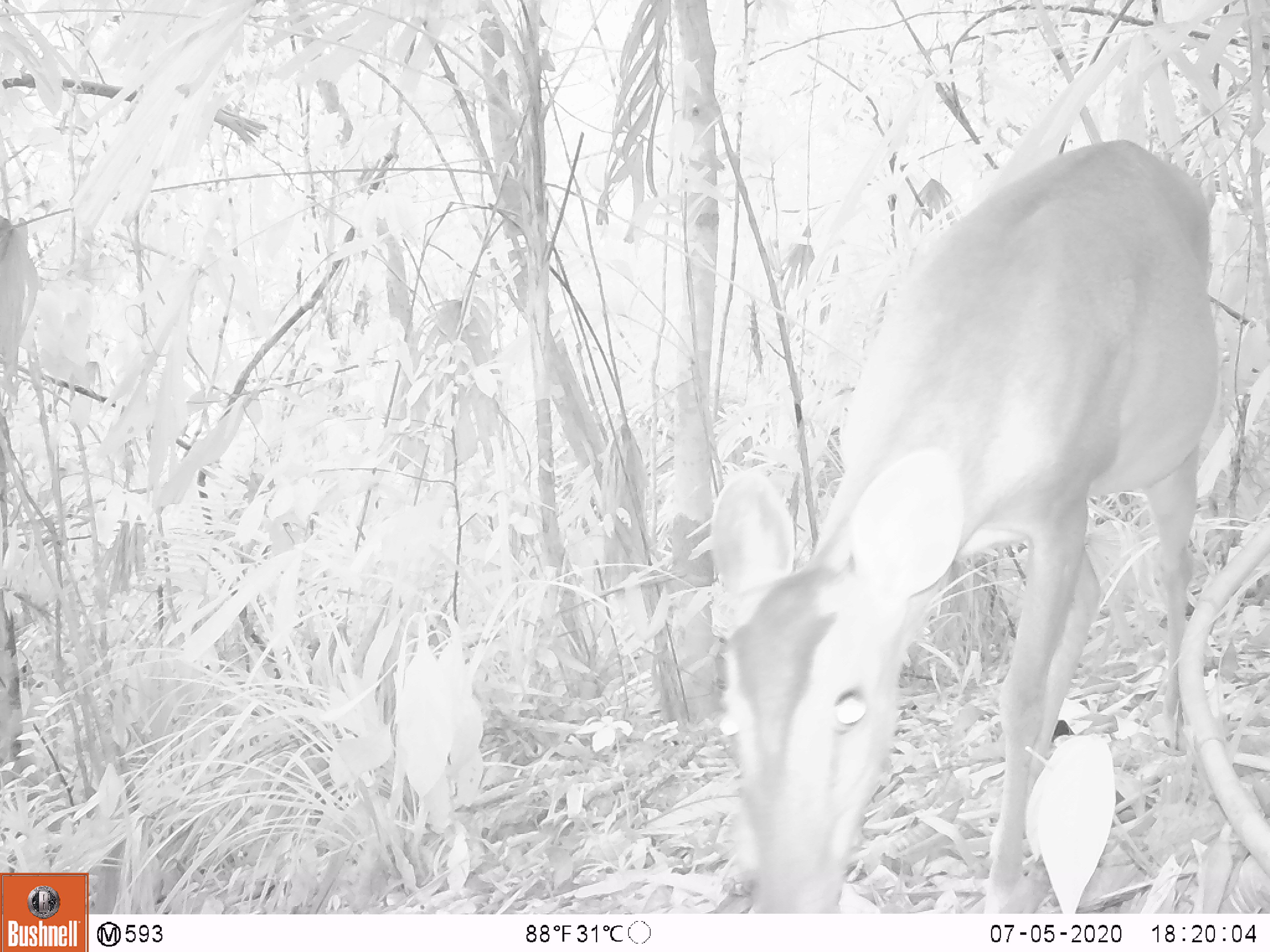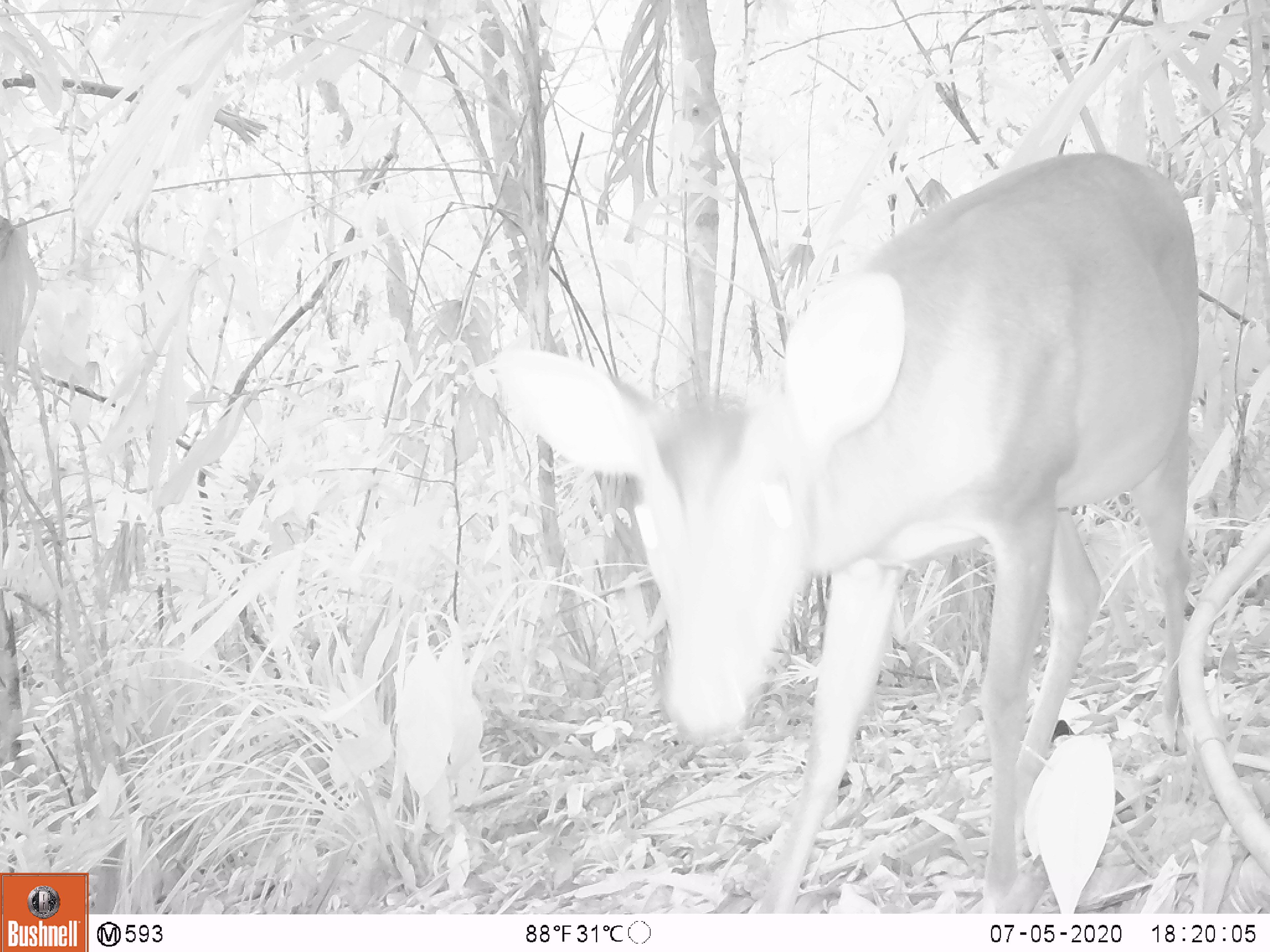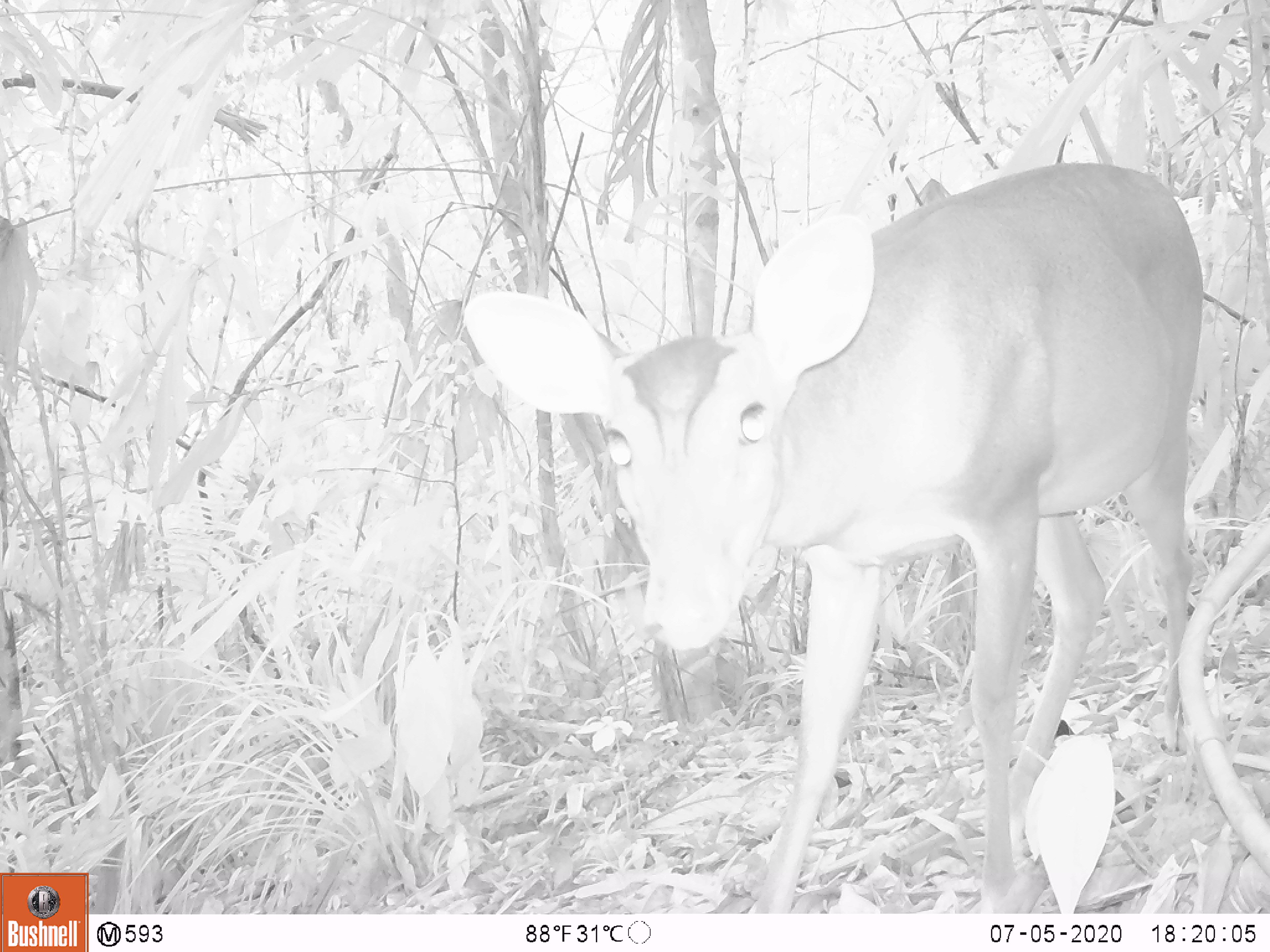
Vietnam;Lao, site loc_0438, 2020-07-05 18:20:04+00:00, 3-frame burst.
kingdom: Animalia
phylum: Chordata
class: Mammalia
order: Artiodactyla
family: Cervidae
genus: Muntiacus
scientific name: Muntiacus vuquangensis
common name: large-antlered muntjac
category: large antlered muntjac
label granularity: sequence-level